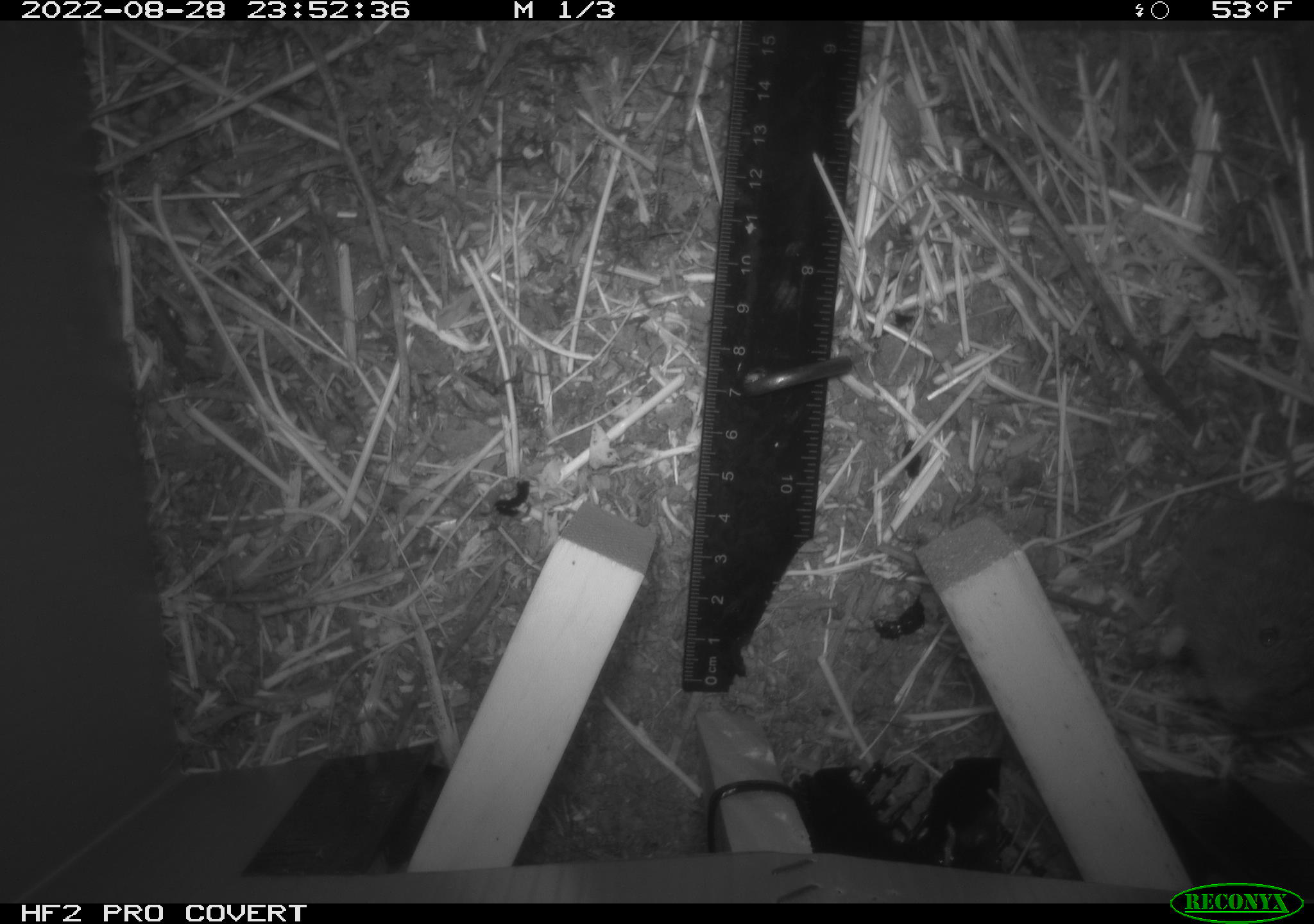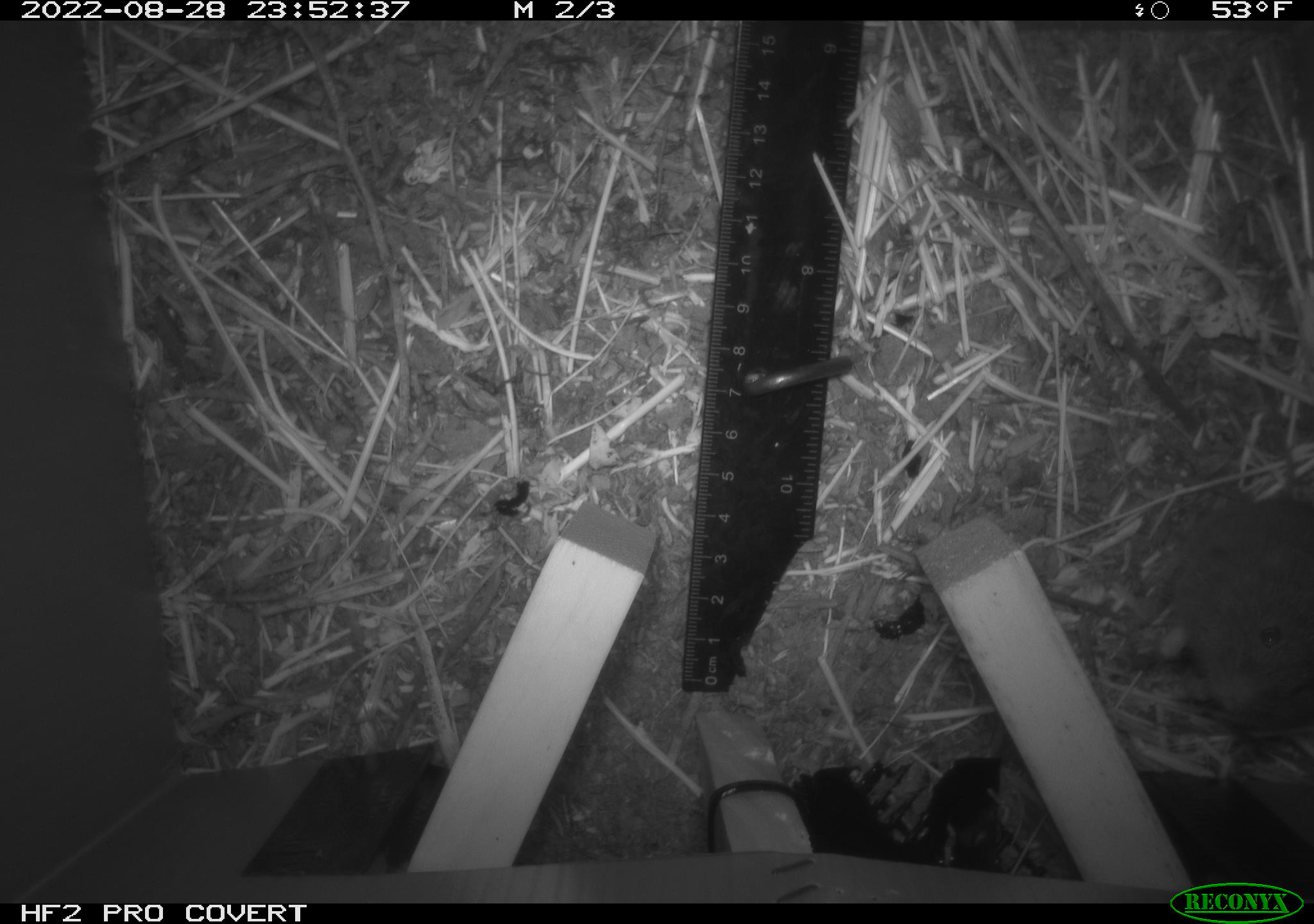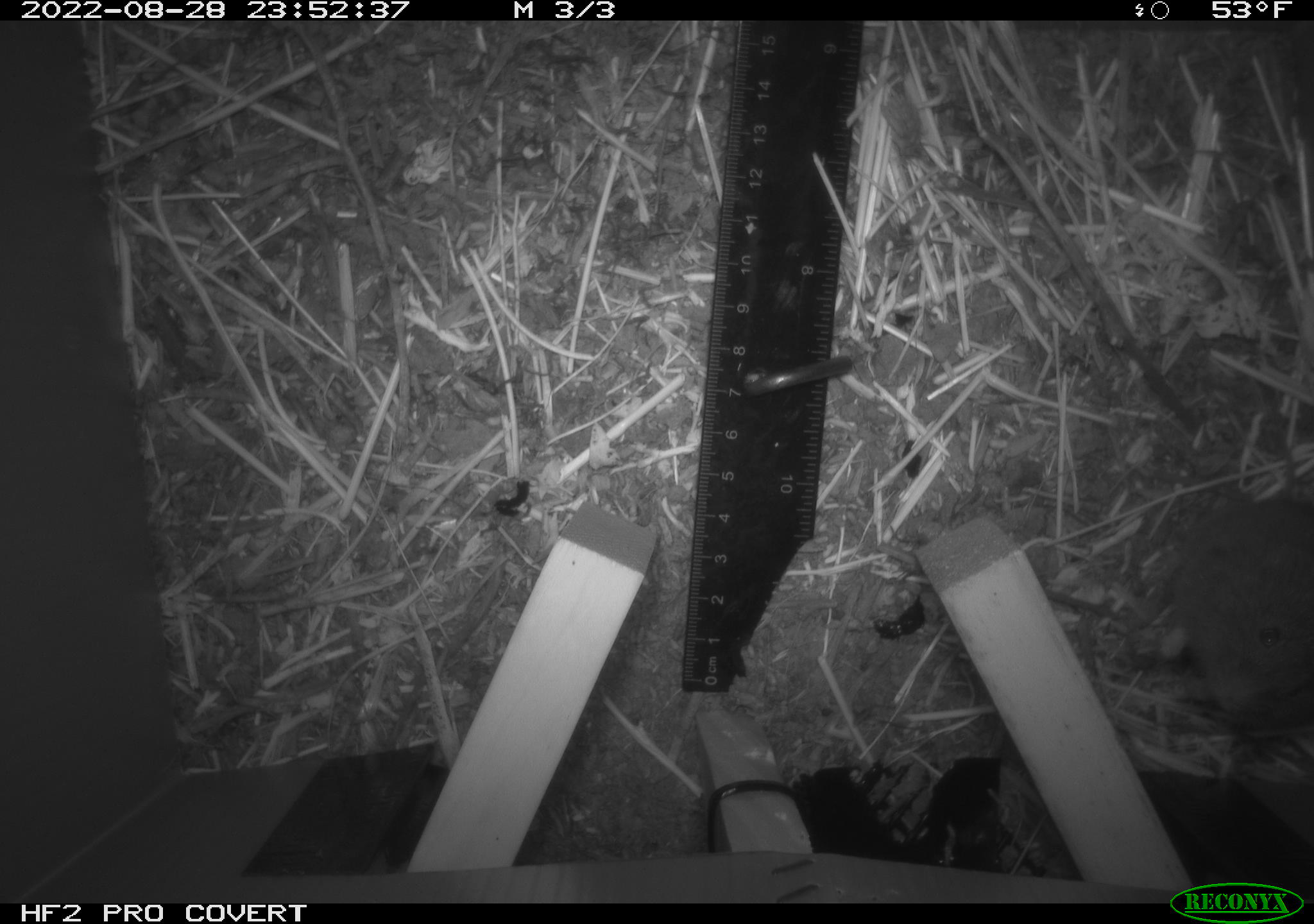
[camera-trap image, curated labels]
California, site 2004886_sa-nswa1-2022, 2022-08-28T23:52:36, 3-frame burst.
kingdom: Animalia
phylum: Chordata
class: Mammalia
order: Rodentia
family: Cricetidae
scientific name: Cricetidae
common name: hamsters, voles, lemmings, and allies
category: cricetidae family